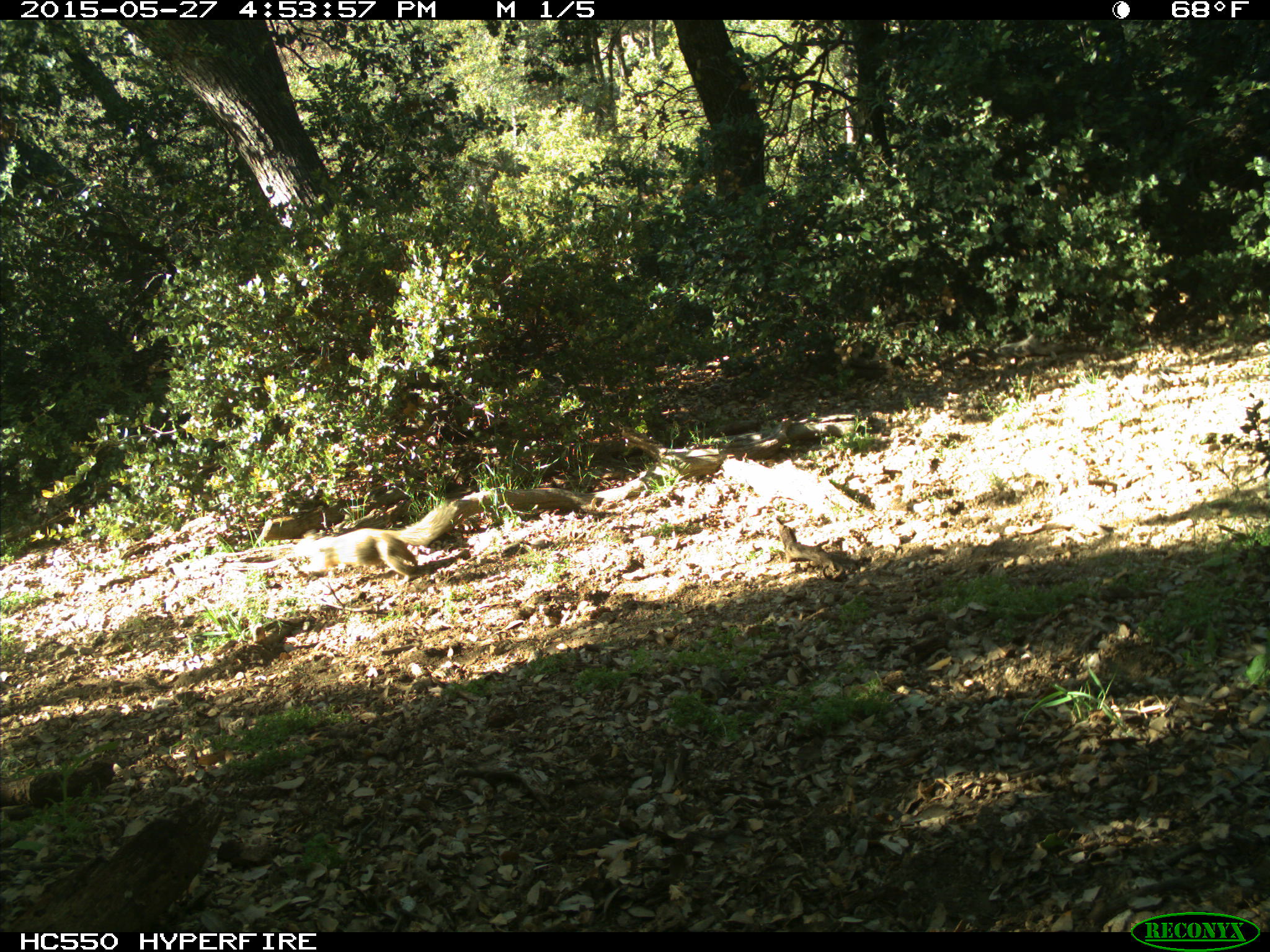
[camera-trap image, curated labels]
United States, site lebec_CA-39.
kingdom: Animalia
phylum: Chordata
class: Mammalia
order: Rodentia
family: Sciuridae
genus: Otospermophilus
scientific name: Otospermophilus beecheyi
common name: california ground squirrel